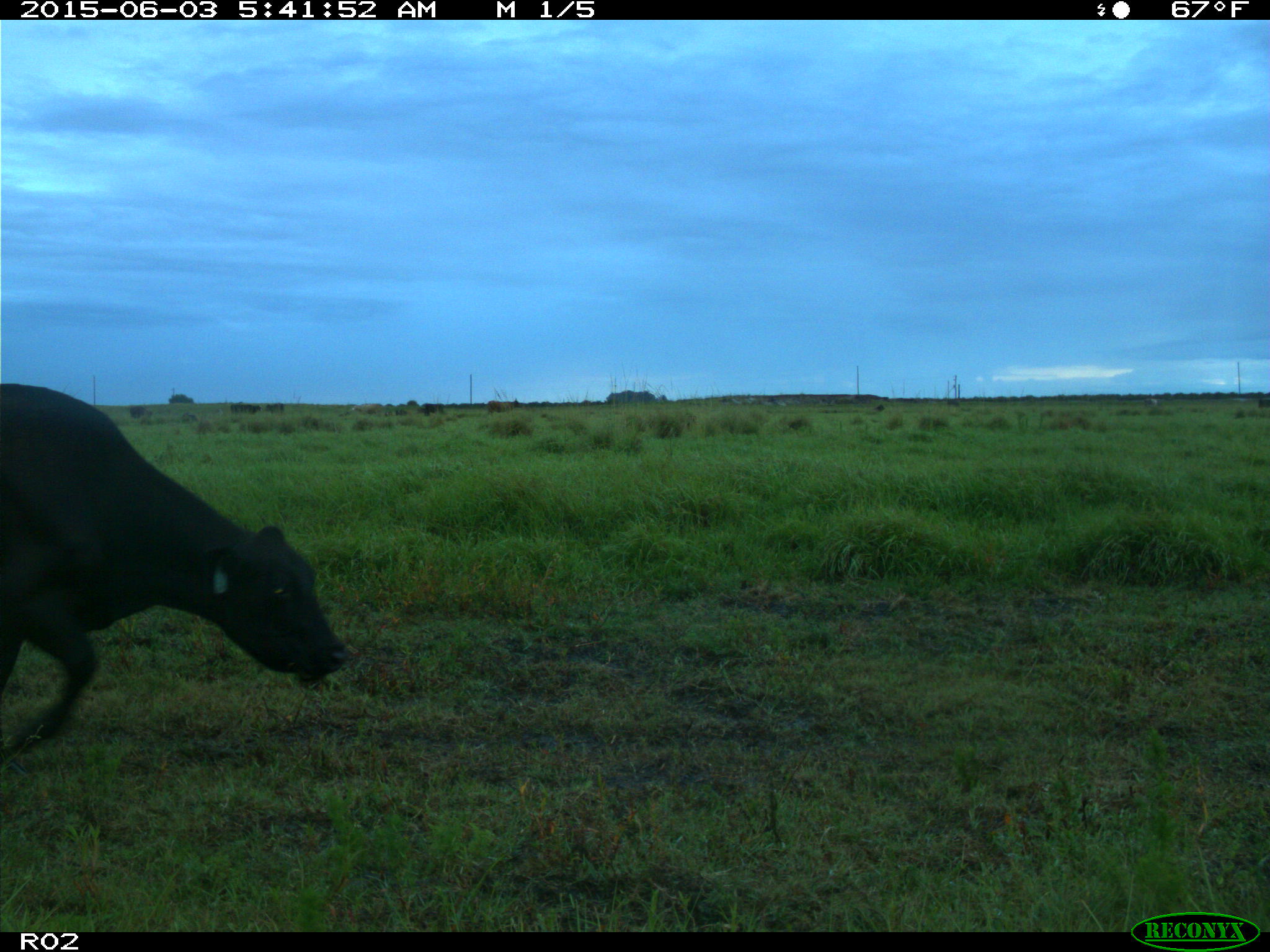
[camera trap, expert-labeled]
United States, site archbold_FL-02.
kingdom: Animalia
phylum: Chordata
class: Mammalia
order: Artiodactyla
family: Bovidae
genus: Bos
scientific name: Bos taurus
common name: domestic cow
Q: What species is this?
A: Bos taurus (domestic cow).